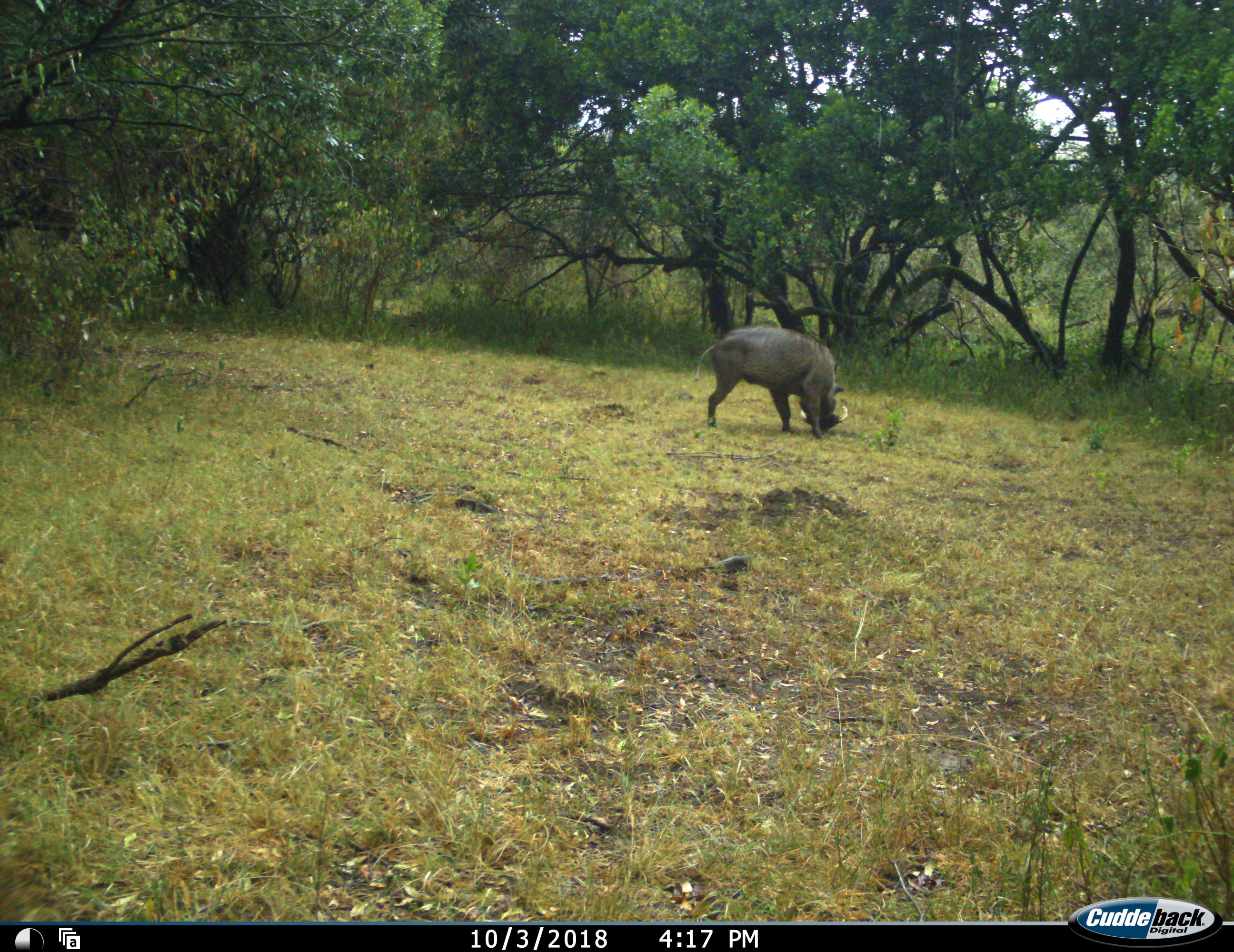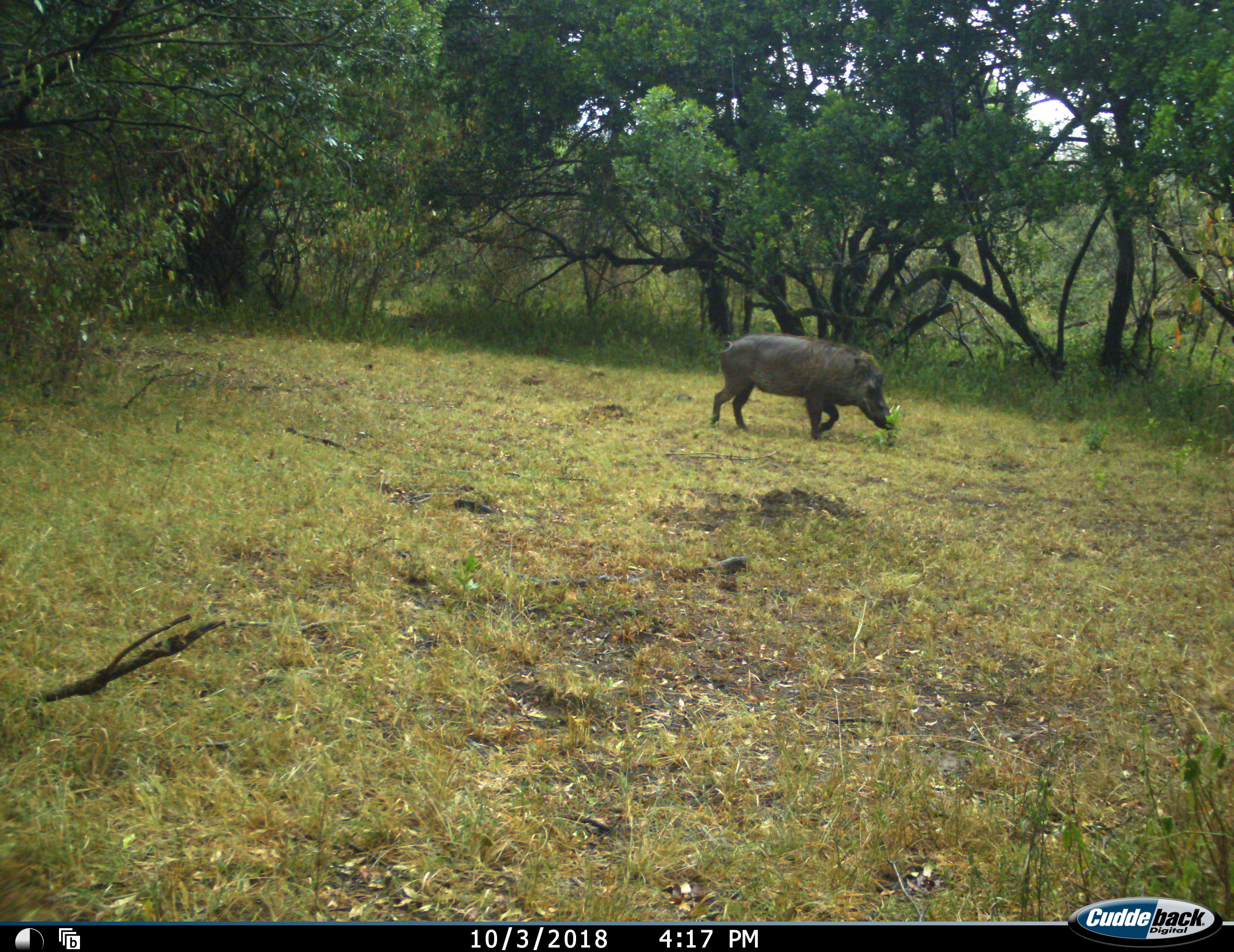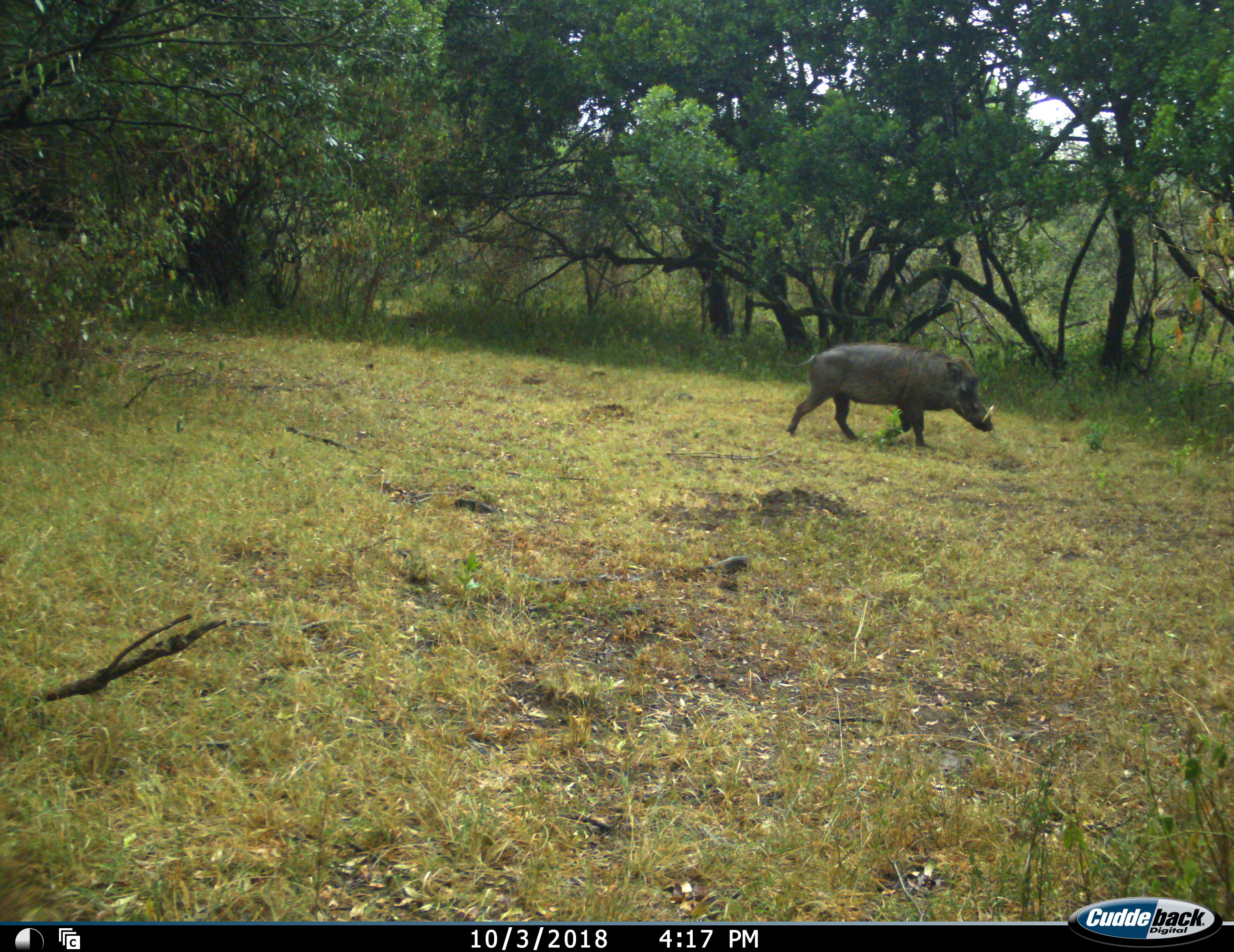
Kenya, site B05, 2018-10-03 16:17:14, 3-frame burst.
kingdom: Animalia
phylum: Chordata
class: Mammalia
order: Artiodactyla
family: Suidae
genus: Phacochoerus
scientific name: Phacochoerus africanus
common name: warthog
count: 1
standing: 0%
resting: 0%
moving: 78%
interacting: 0%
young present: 0%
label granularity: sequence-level